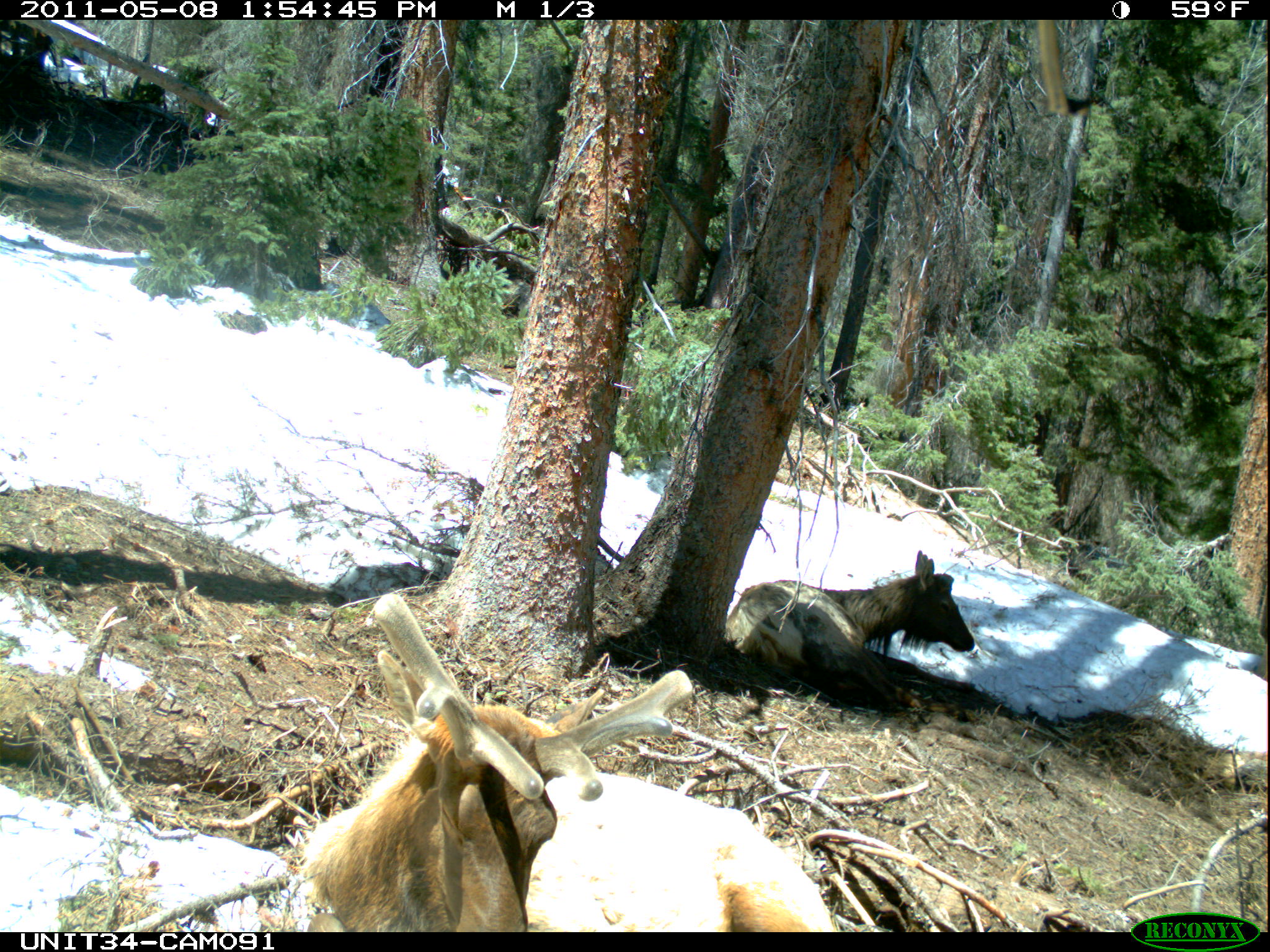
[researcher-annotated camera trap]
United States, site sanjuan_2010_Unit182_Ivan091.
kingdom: Animalia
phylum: Chordata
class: Mammalia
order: Artiodactyla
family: Cervidae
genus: Cervus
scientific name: Cervus elaphus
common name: red deer